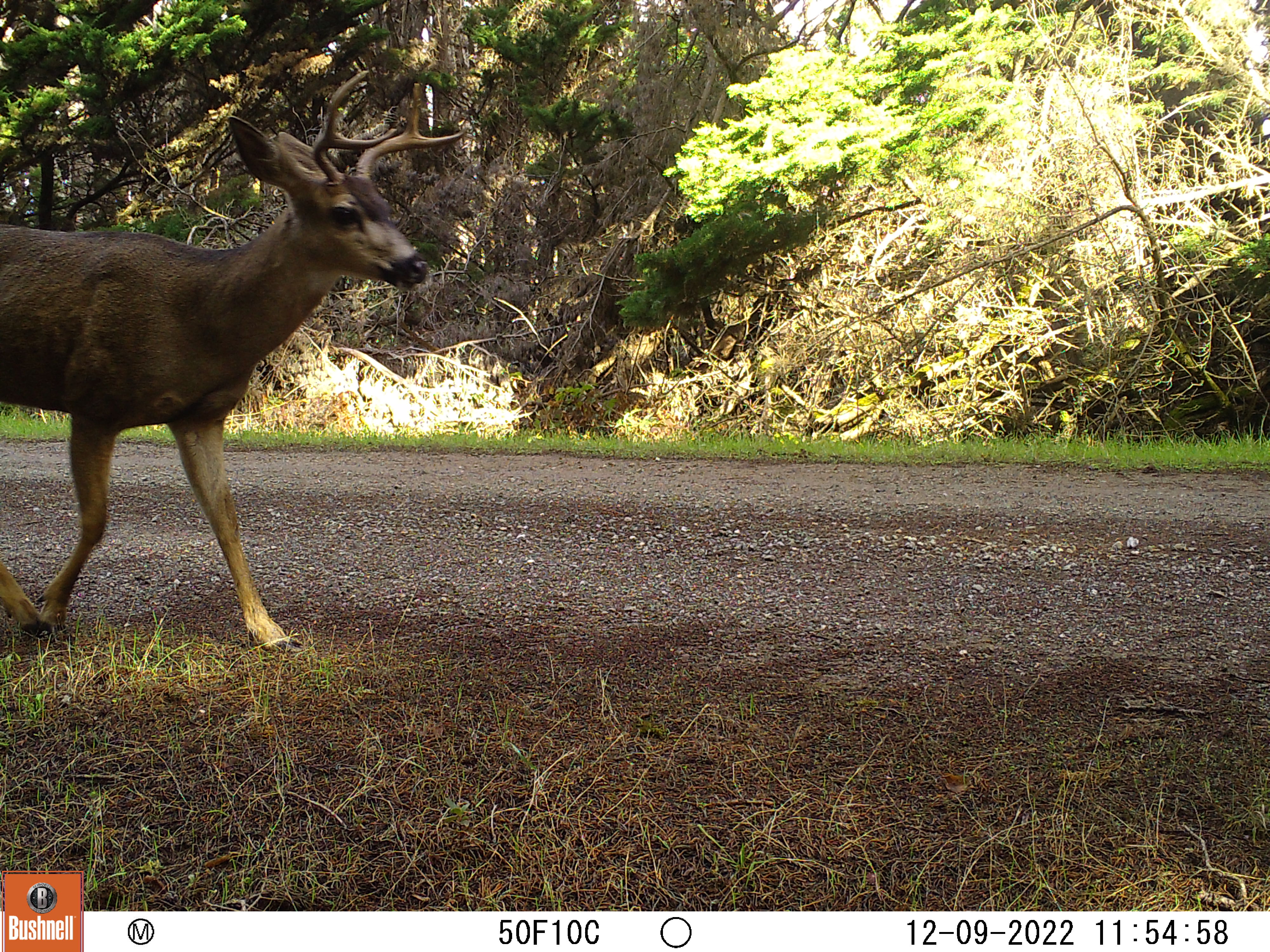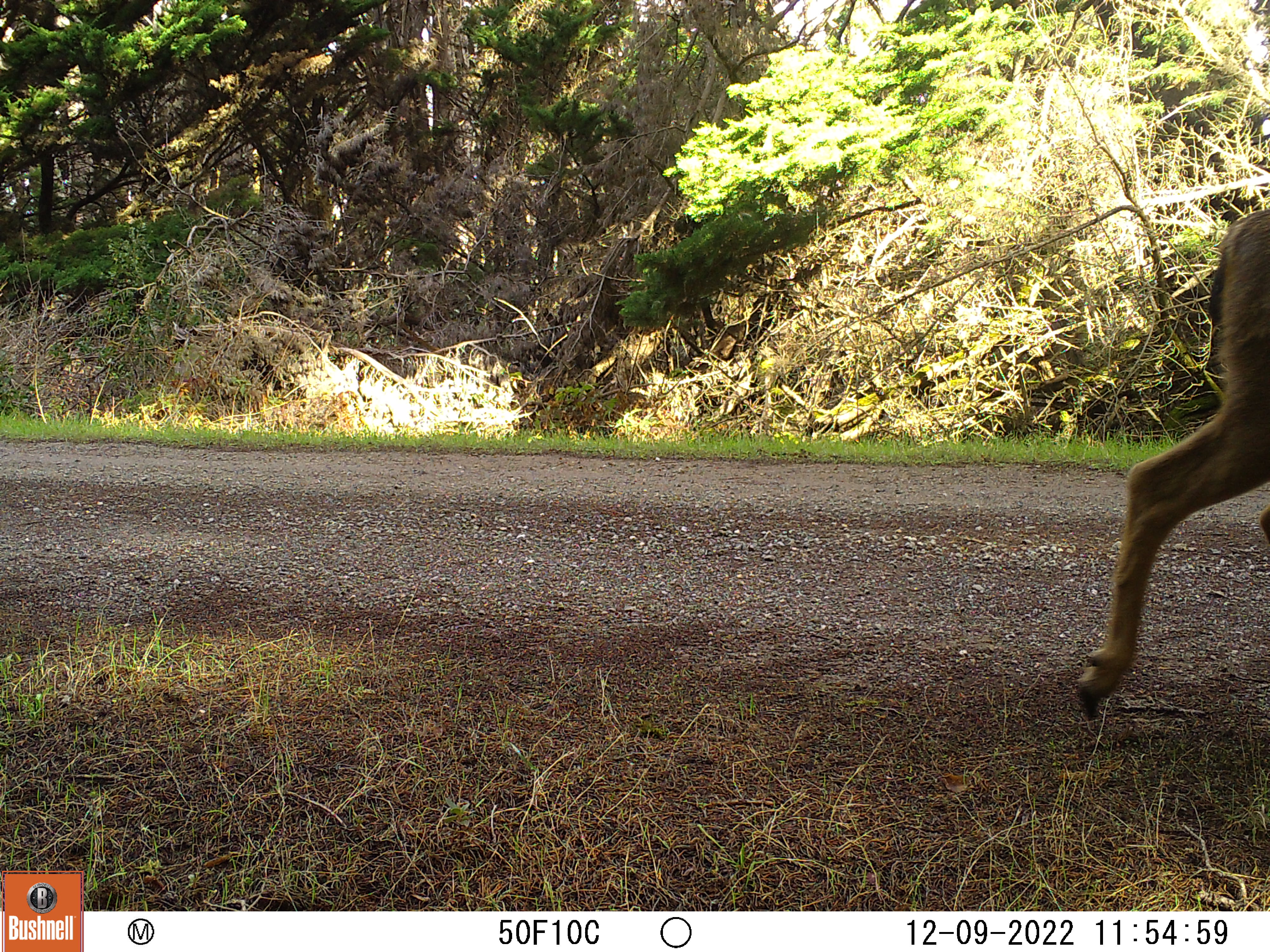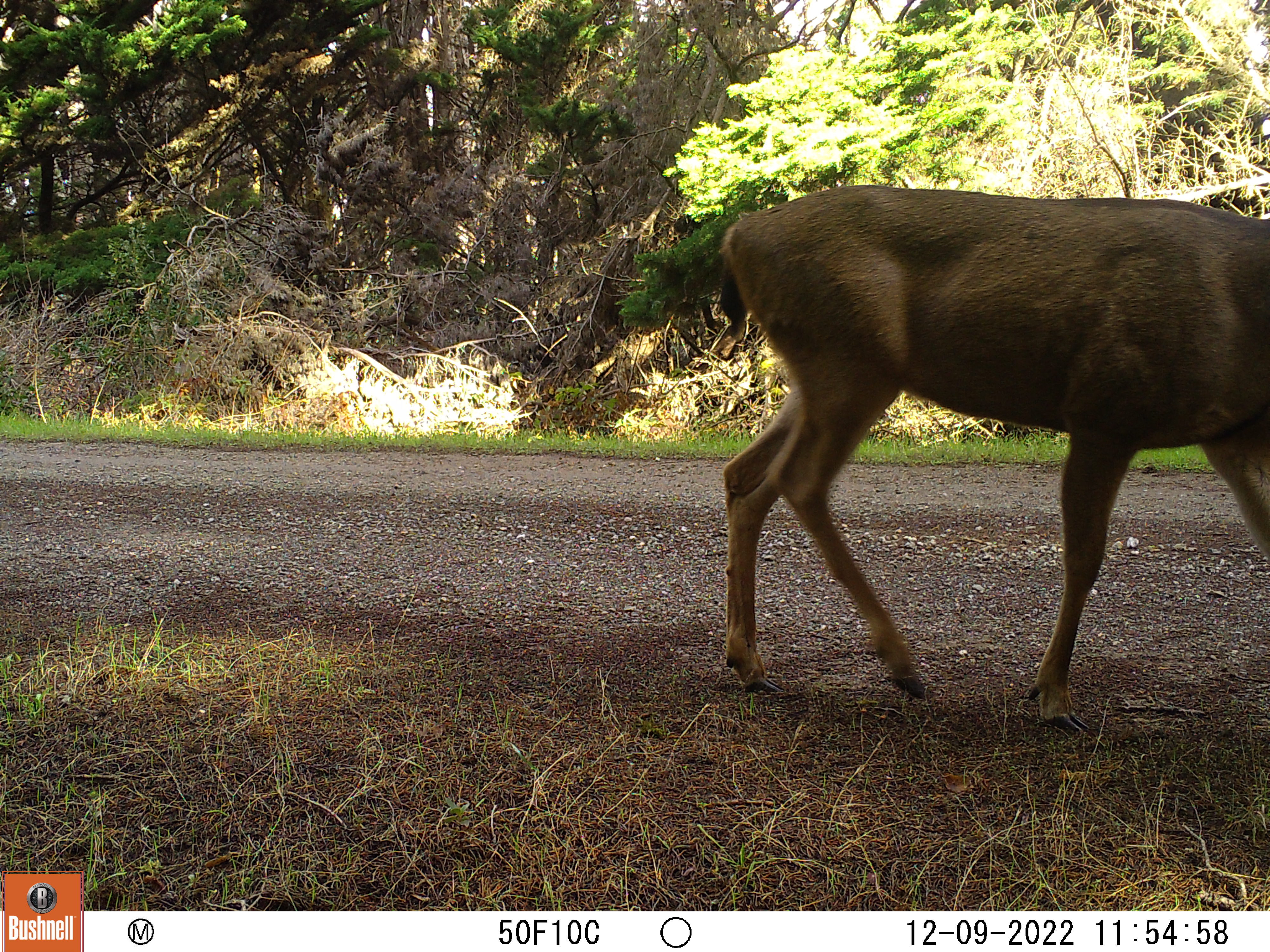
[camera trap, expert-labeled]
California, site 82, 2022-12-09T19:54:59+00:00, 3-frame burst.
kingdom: Animalia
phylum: Chordata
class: Mammalia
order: Artiodactyla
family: Cervidae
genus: Odocoileus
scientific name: Odocoileus hemionus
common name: mule deer